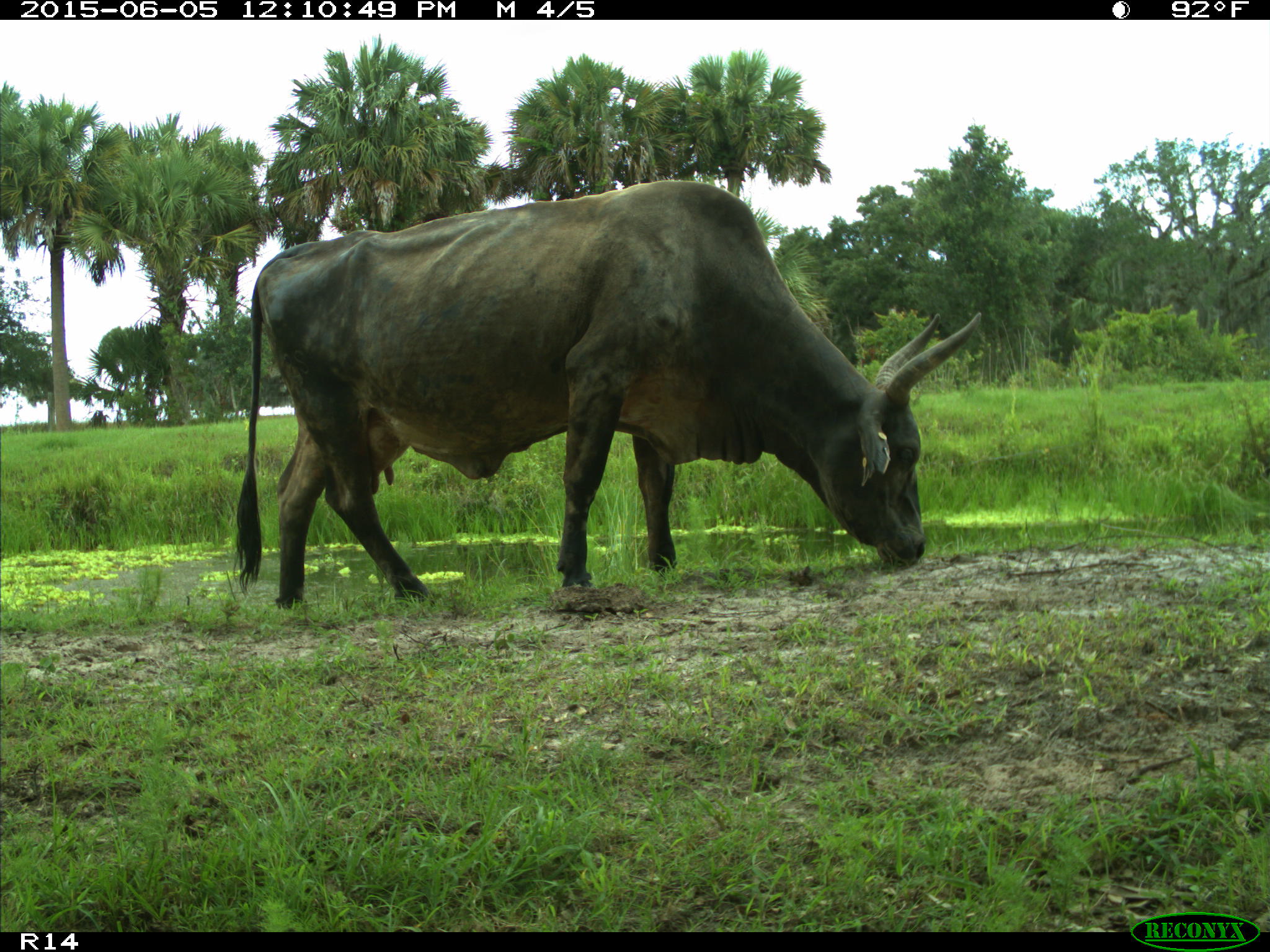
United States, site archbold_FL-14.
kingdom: Animalia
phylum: Chordata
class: Mammalia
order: Artiodactyla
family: Bovidae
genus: Bos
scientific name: Bos taurus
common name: domestic cow